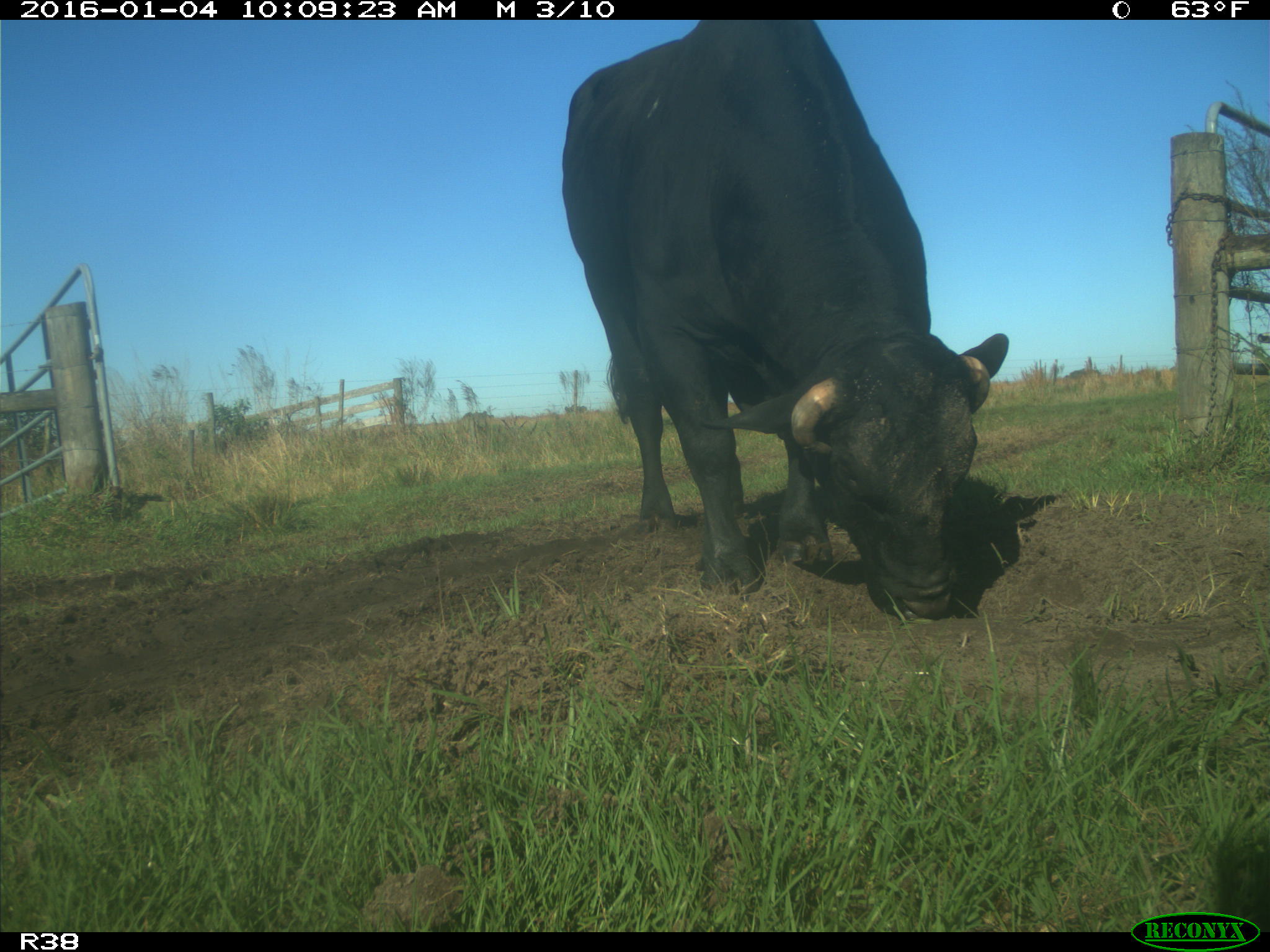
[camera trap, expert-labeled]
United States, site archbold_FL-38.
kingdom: Animalia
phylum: Chordata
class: Mammalia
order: Artiodactyla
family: Bovidae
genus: Bos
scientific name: Bos taurus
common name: domestic cow